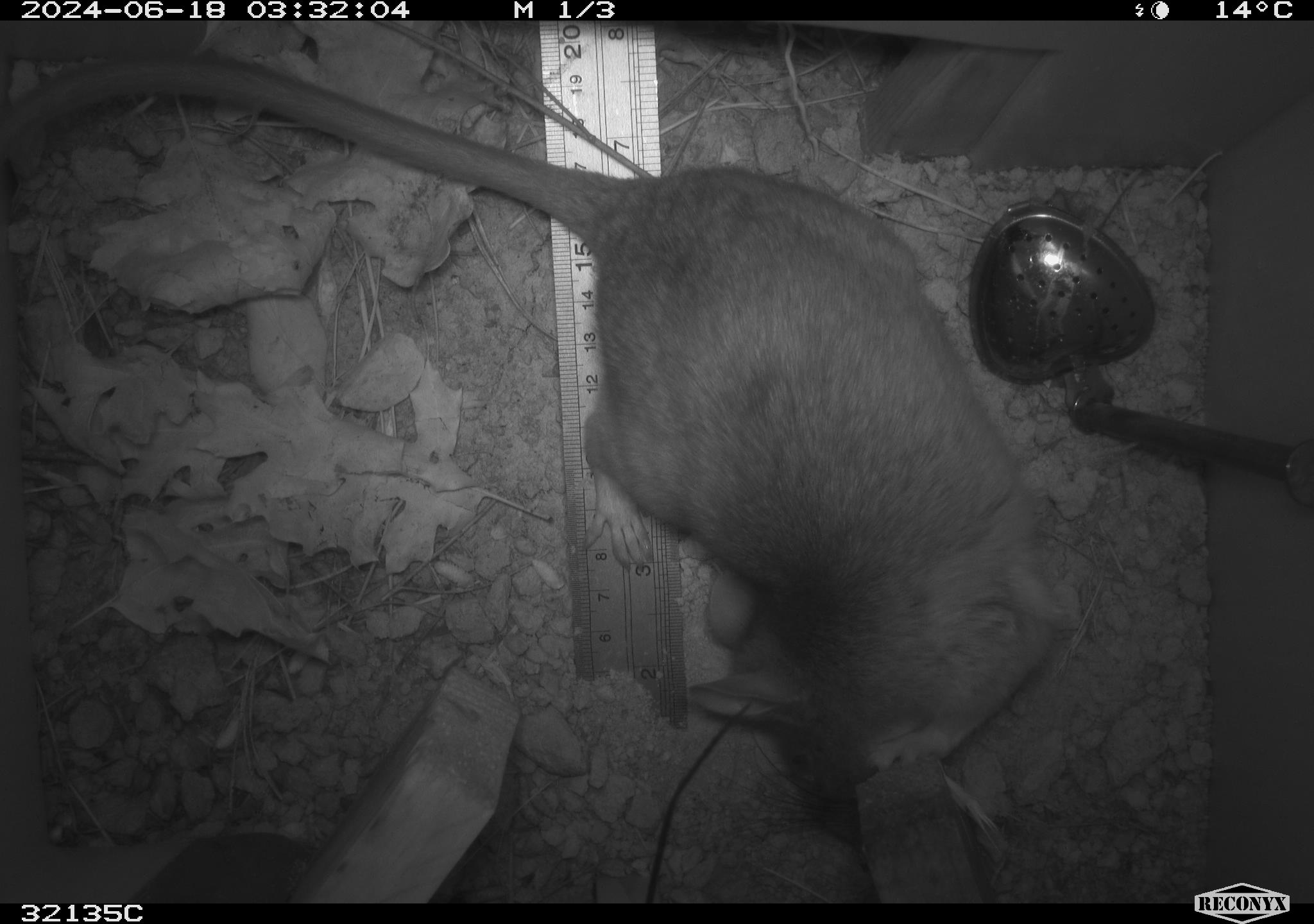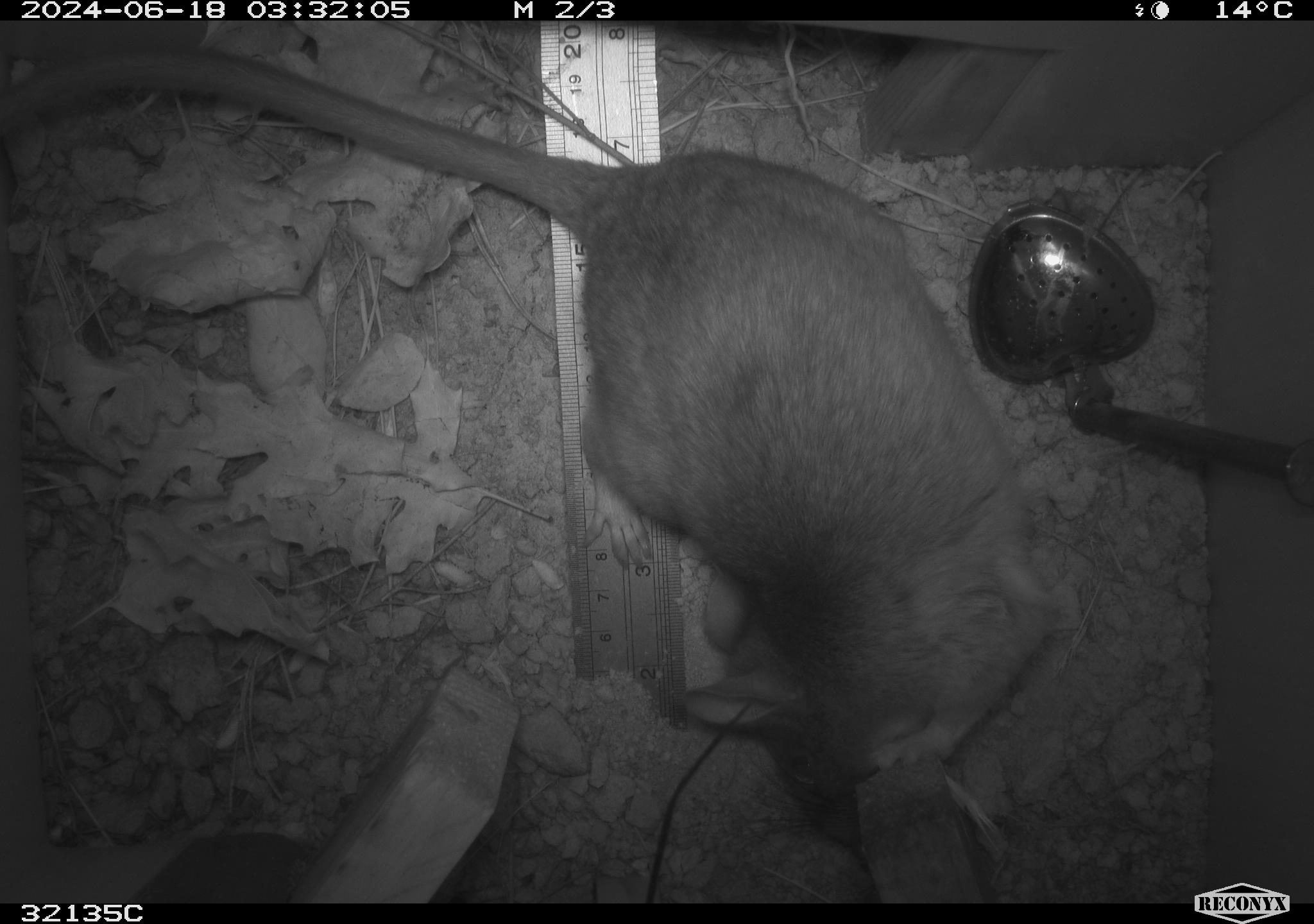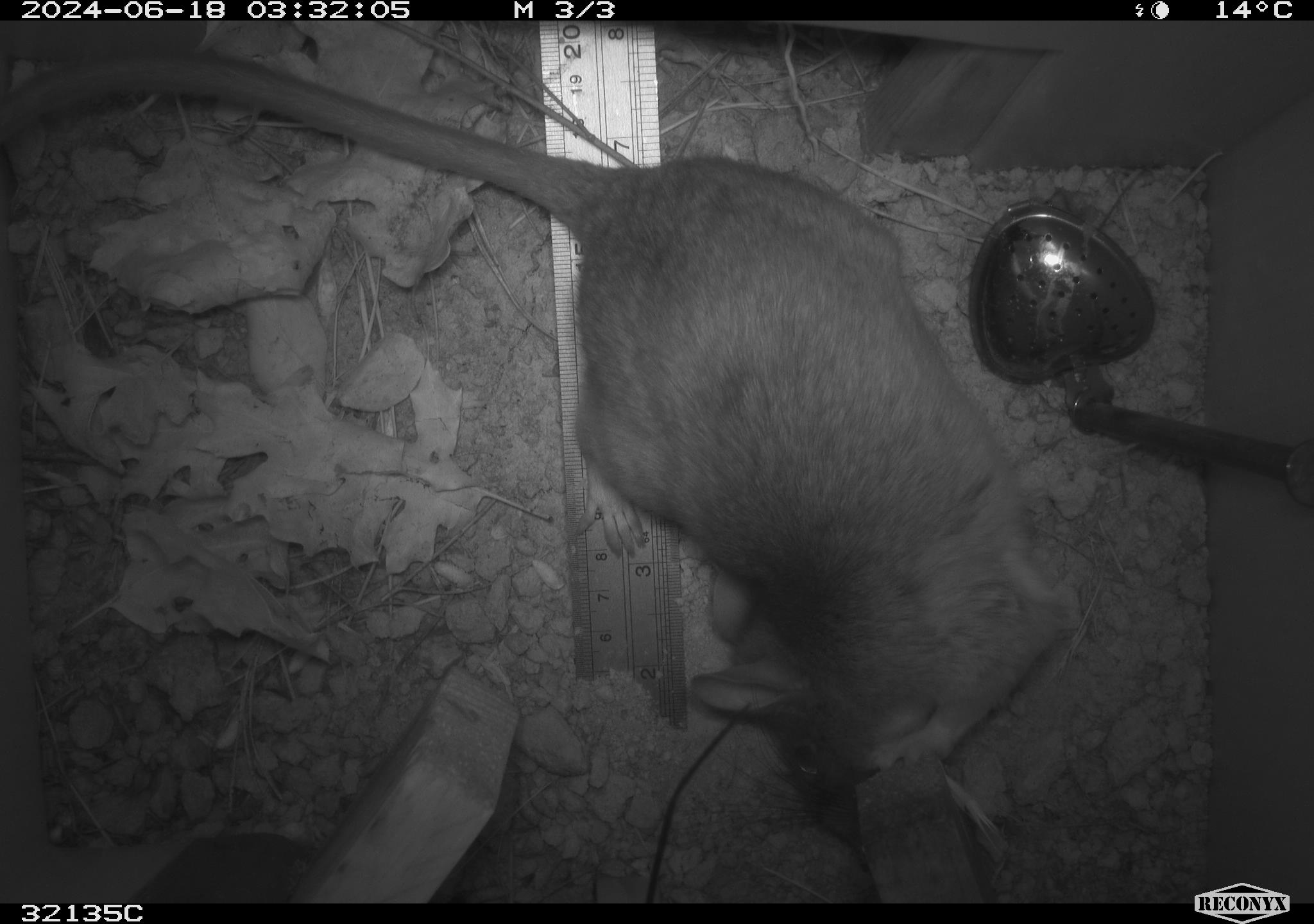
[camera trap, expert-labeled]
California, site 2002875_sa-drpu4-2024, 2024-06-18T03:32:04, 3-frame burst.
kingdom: Animalia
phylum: Chordata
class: Mammalia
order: Rodentia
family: Cricetidae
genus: Neotoma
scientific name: Neotoma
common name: pack rat or woodrat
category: neotoma species